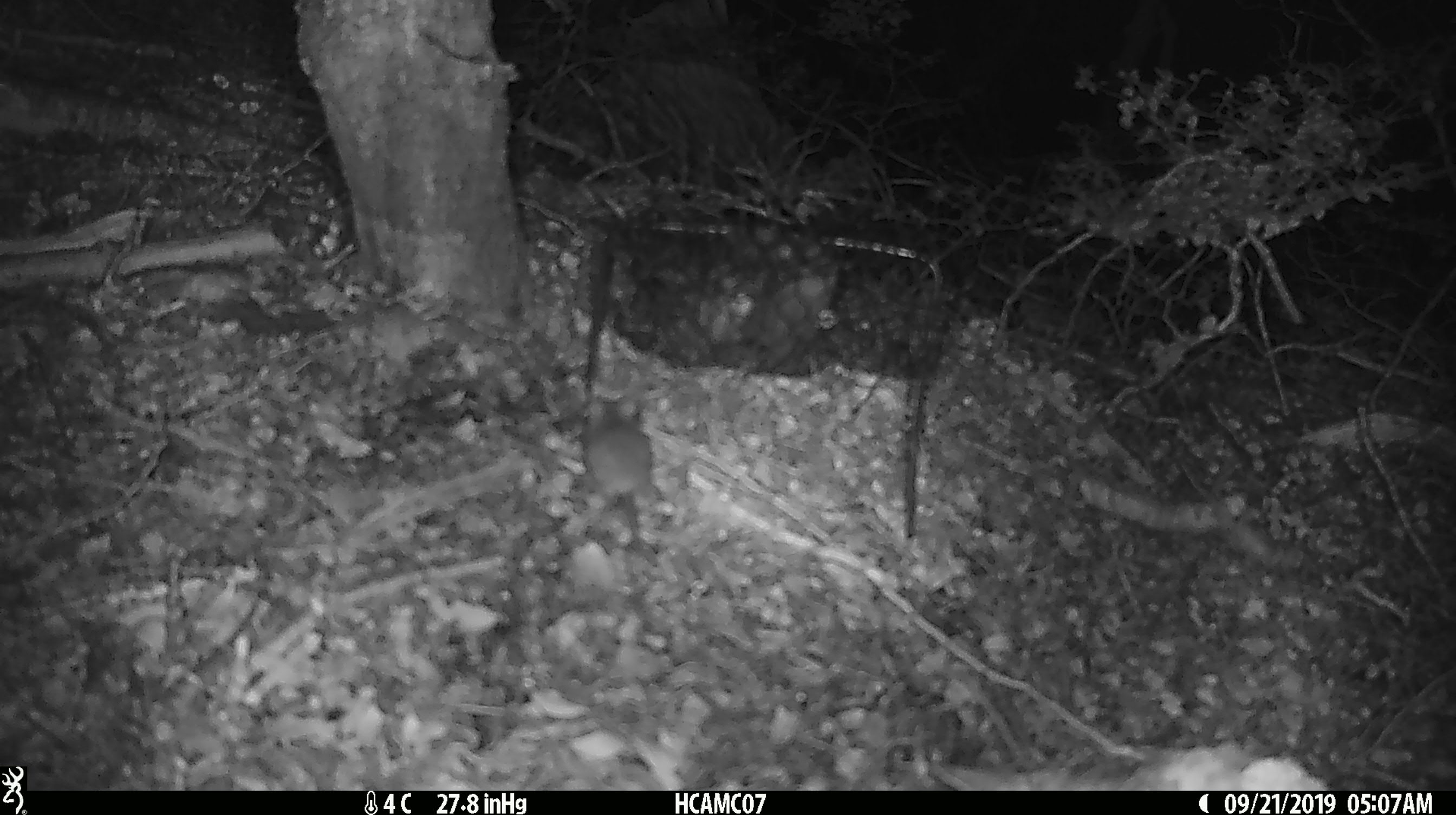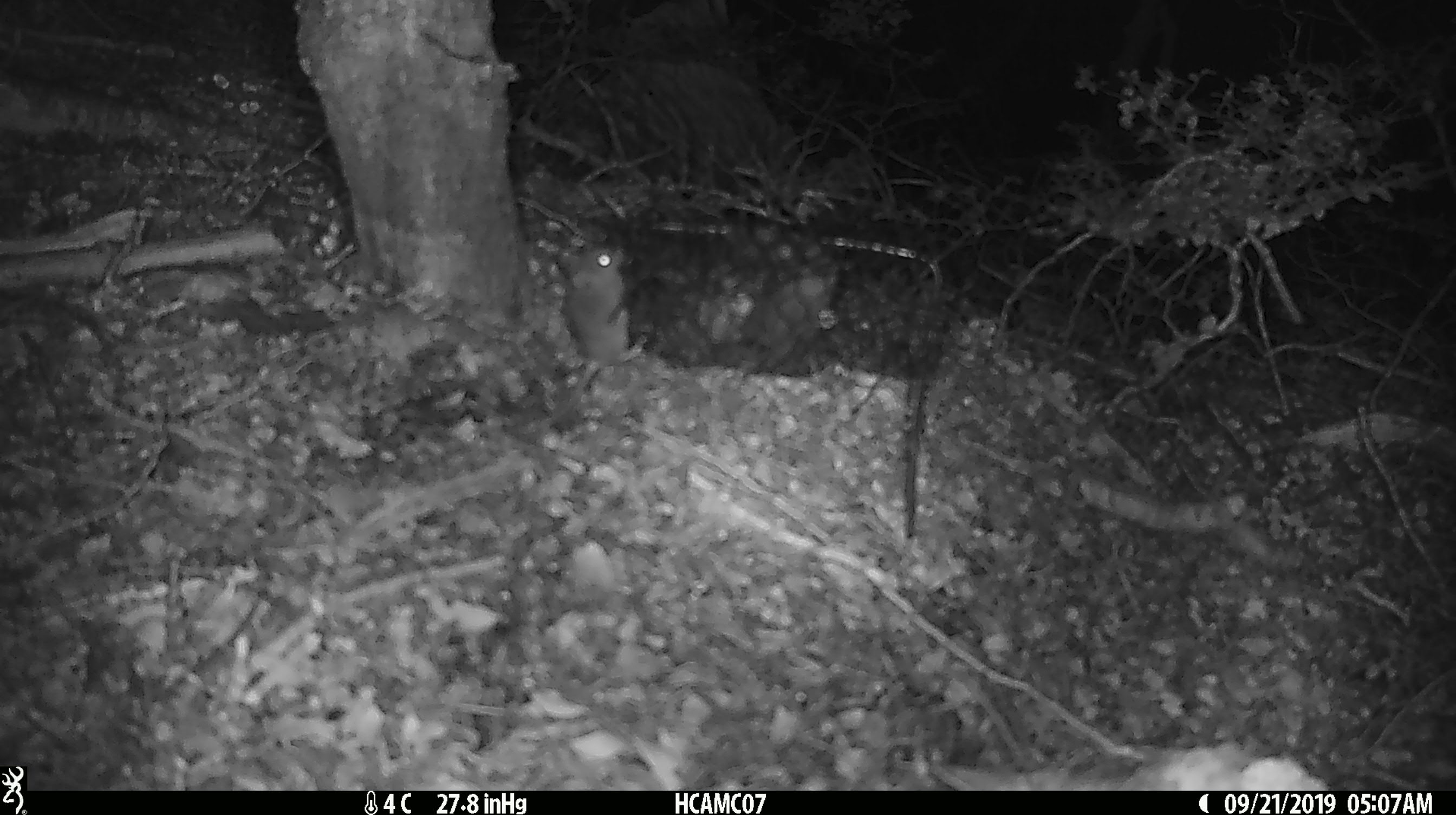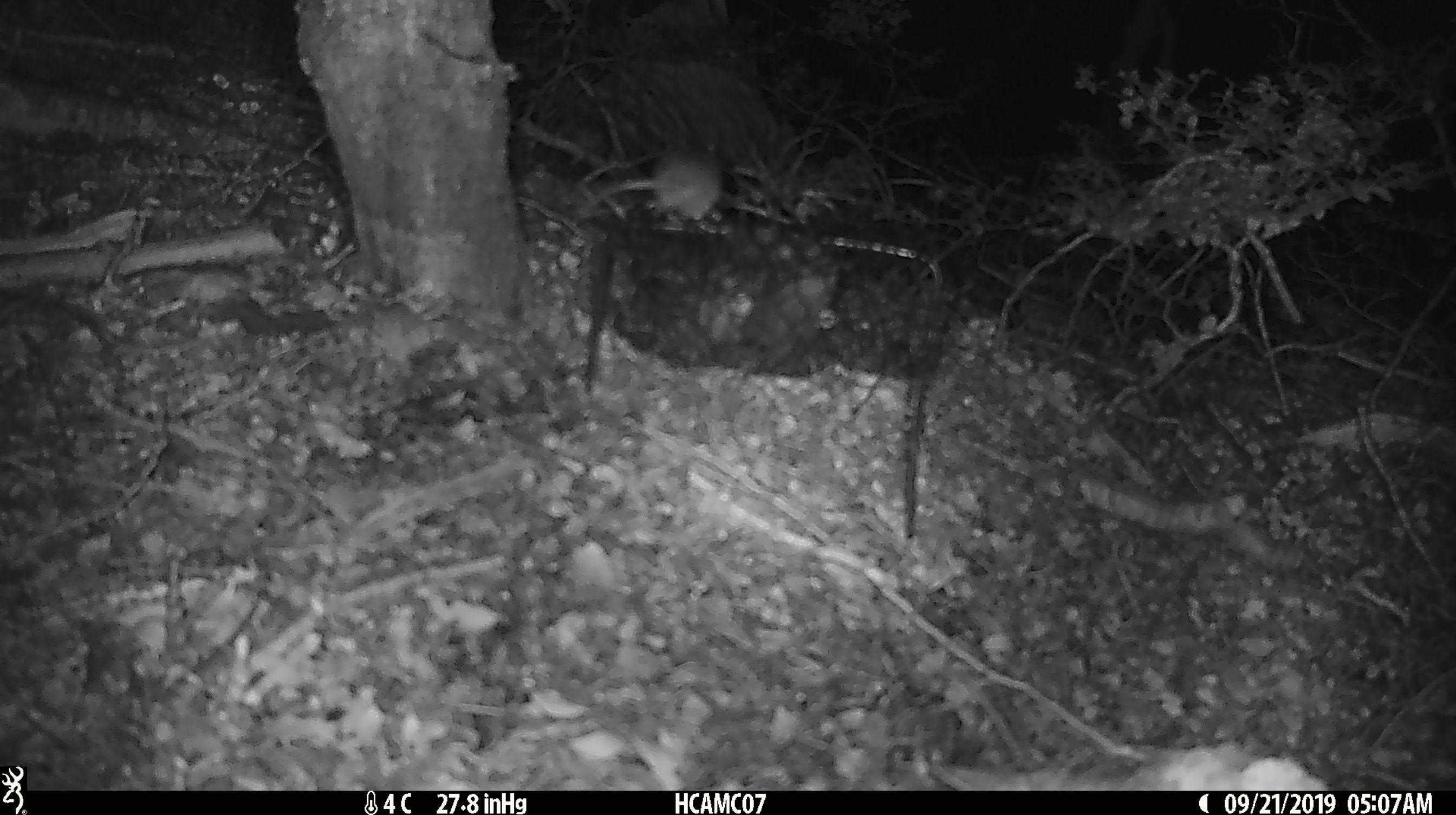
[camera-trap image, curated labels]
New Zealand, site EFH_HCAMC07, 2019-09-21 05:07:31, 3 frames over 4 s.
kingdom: Animalia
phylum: Chordata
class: Mammalia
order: Rodentia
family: Muridae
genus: Mus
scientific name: Mus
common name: mouse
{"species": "mouse (Mus)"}